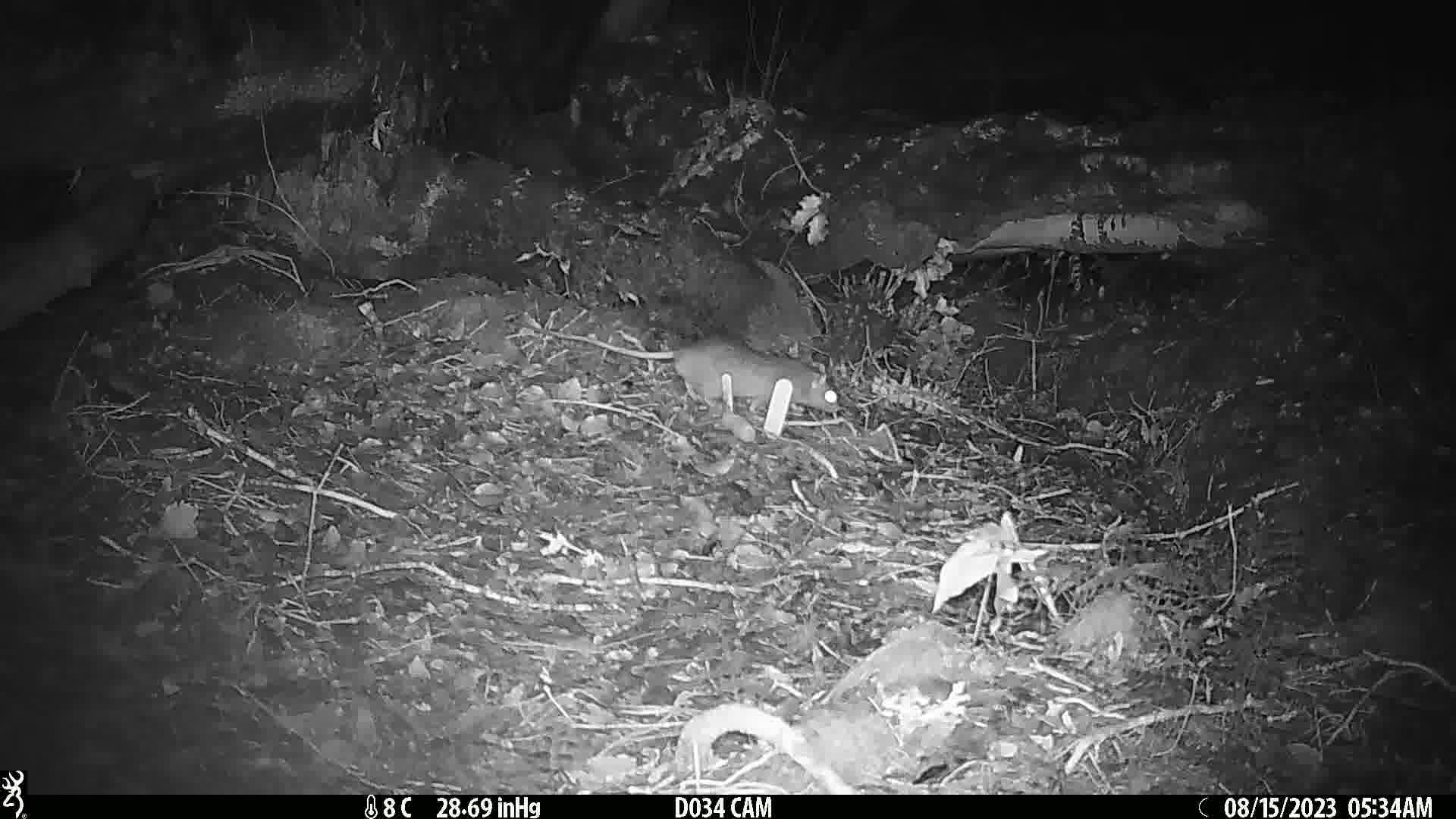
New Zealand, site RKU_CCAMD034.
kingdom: Animalia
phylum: Chordata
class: Mammalia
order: Rodentia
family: Muridae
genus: Rattus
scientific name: Rattus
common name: rat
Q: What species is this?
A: Rat (Rattus).